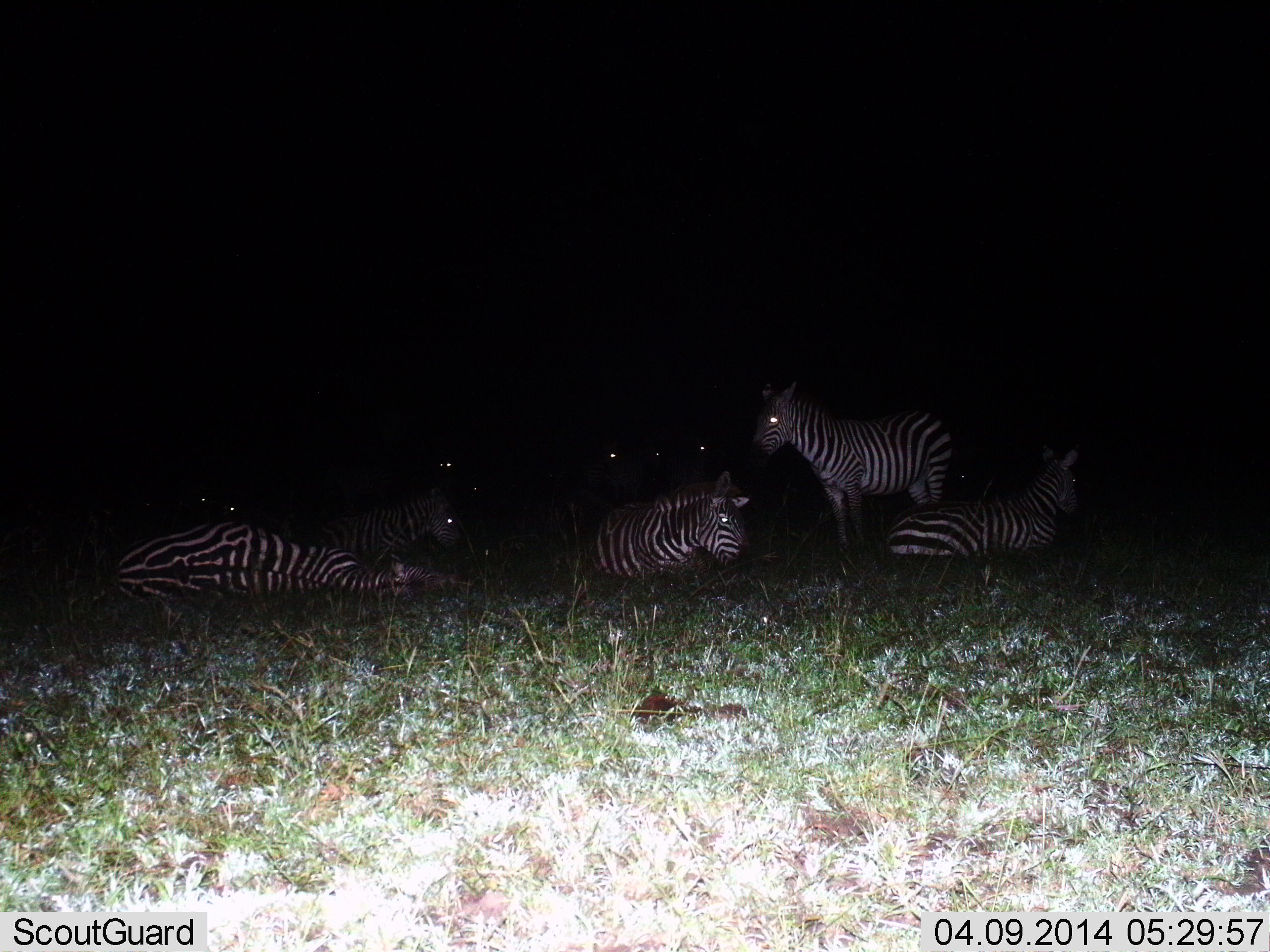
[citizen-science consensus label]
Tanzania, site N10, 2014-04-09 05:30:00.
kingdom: Animalia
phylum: Chordata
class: Mammalia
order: Perissodactyla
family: Equidae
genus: Equus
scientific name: Equus quagga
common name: plains zebra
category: zebra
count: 5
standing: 50%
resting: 100%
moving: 0%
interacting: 10%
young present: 0%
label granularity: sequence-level